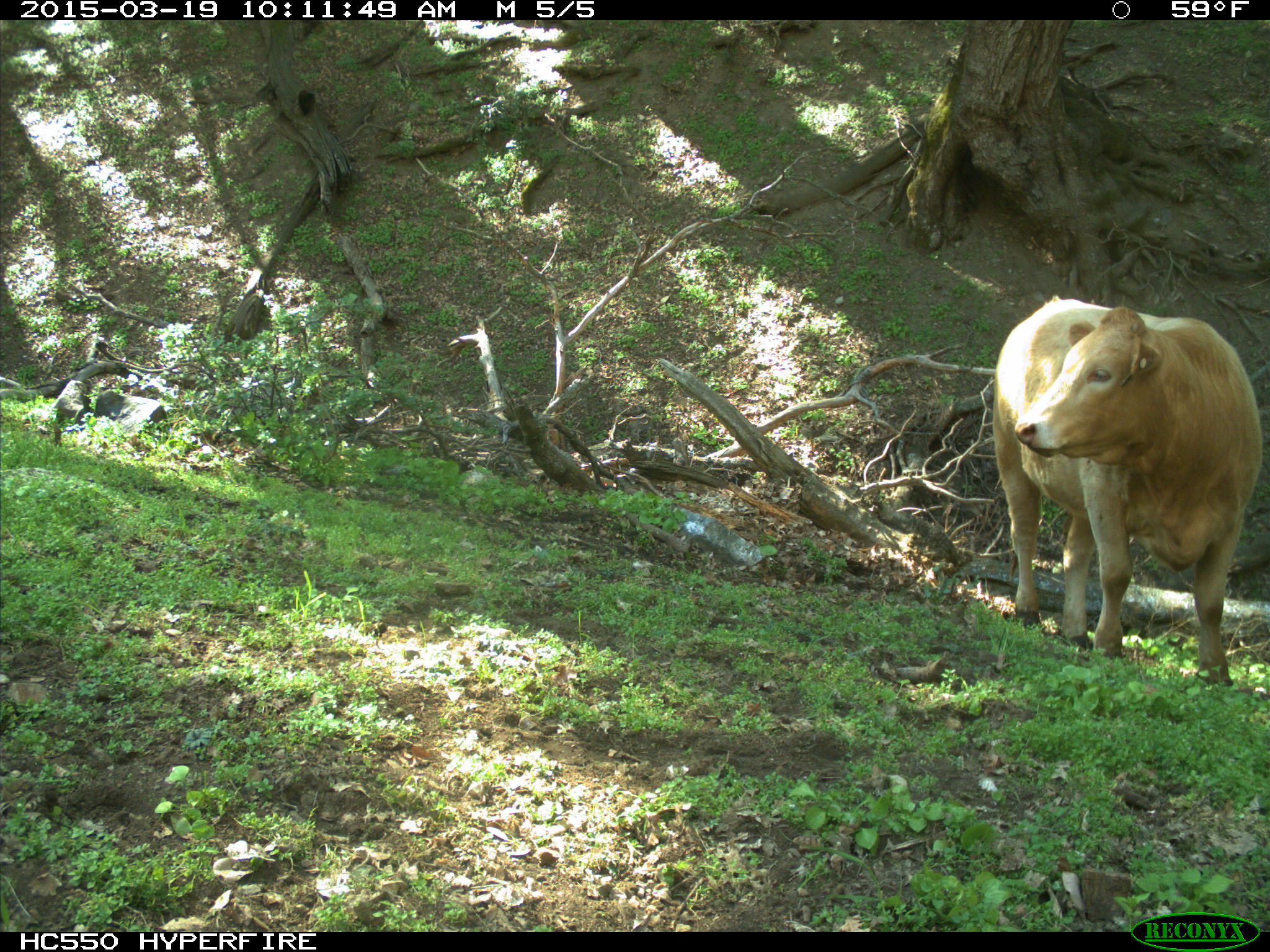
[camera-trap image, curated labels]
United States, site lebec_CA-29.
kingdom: Animalia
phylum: Chordata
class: Mammalia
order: Artiodactyla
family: Bovidae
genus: Bos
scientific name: Bos taurus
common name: domestic cow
Bos taurus (domestic cow).